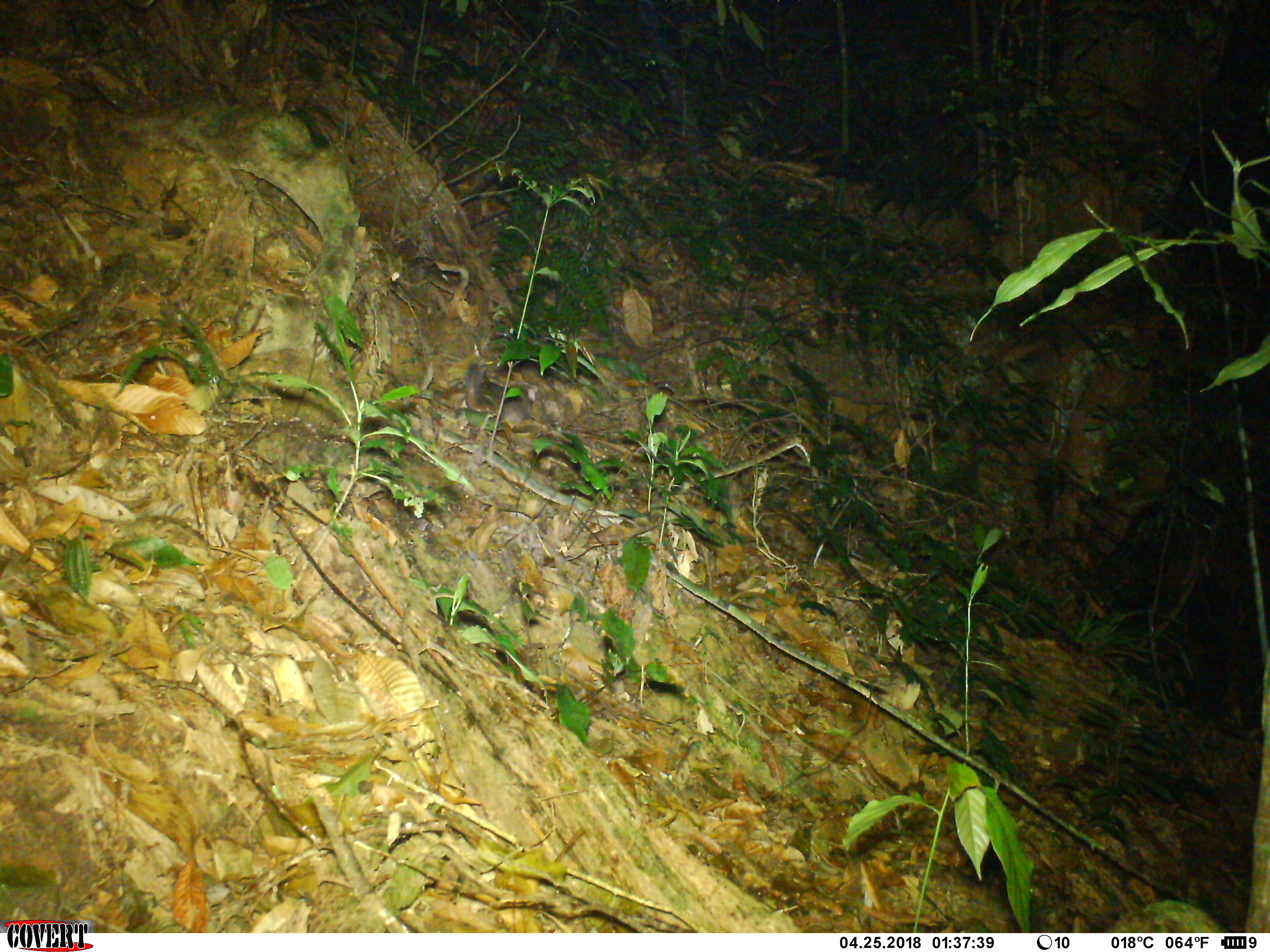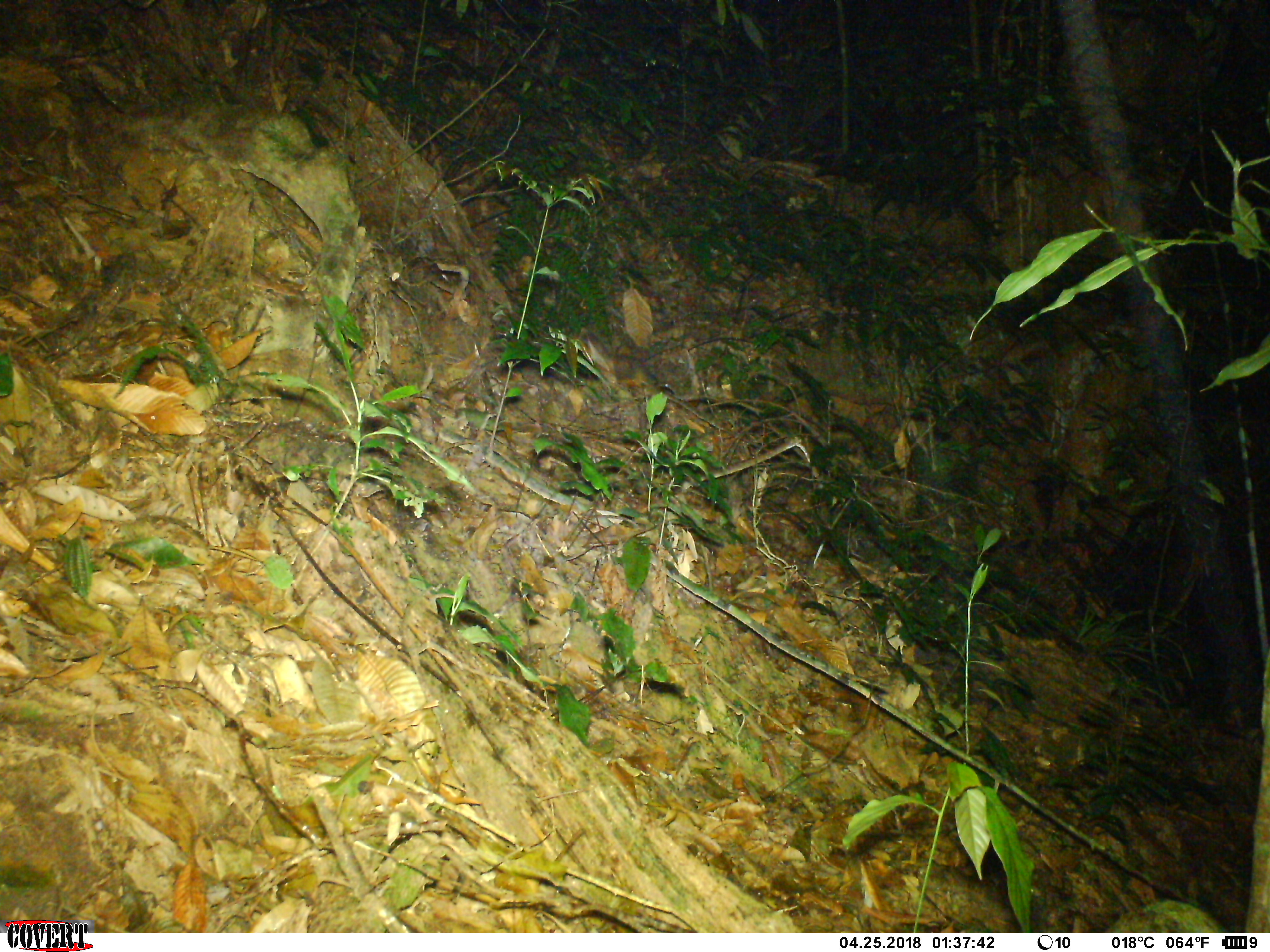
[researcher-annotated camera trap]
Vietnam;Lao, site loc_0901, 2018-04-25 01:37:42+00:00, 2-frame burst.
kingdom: Animalia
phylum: Chordata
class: Mammalia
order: Carnivora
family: Mustelidae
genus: Melogale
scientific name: Melogale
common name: ferret badger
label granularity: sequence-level